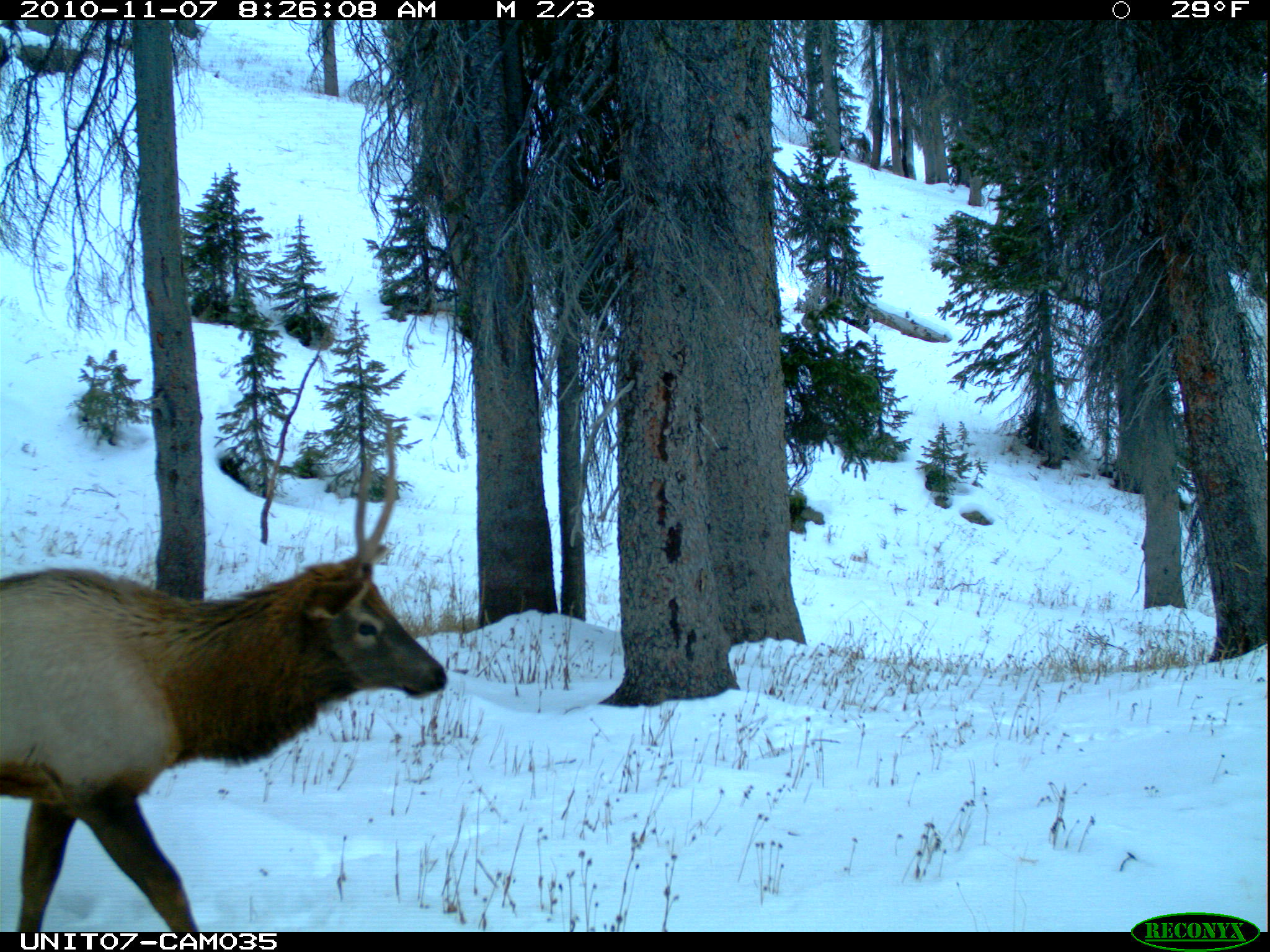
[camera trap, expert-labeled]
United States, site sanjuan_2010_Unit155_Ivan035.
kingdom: Animalia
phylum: Chordata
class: Mammalia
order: Artiodactyla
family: Cervidae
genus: Cervus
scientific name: Cervus elaphus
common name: red deer